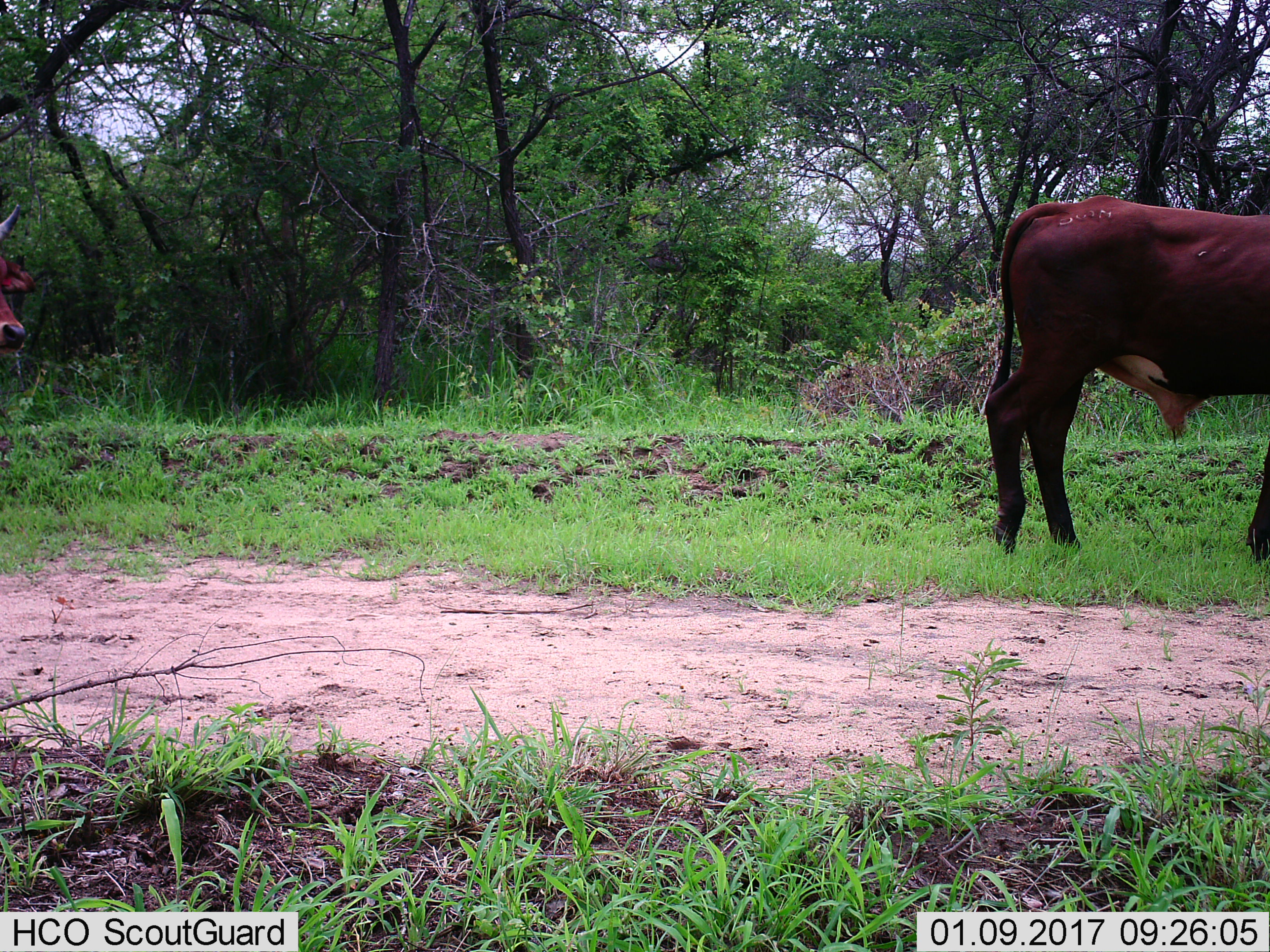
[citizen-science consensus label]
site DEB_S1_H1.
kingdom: Animalia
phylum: Chordata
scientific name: Vertebrata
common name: domestic animal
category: domesticanimal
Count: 2.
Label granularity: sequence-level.